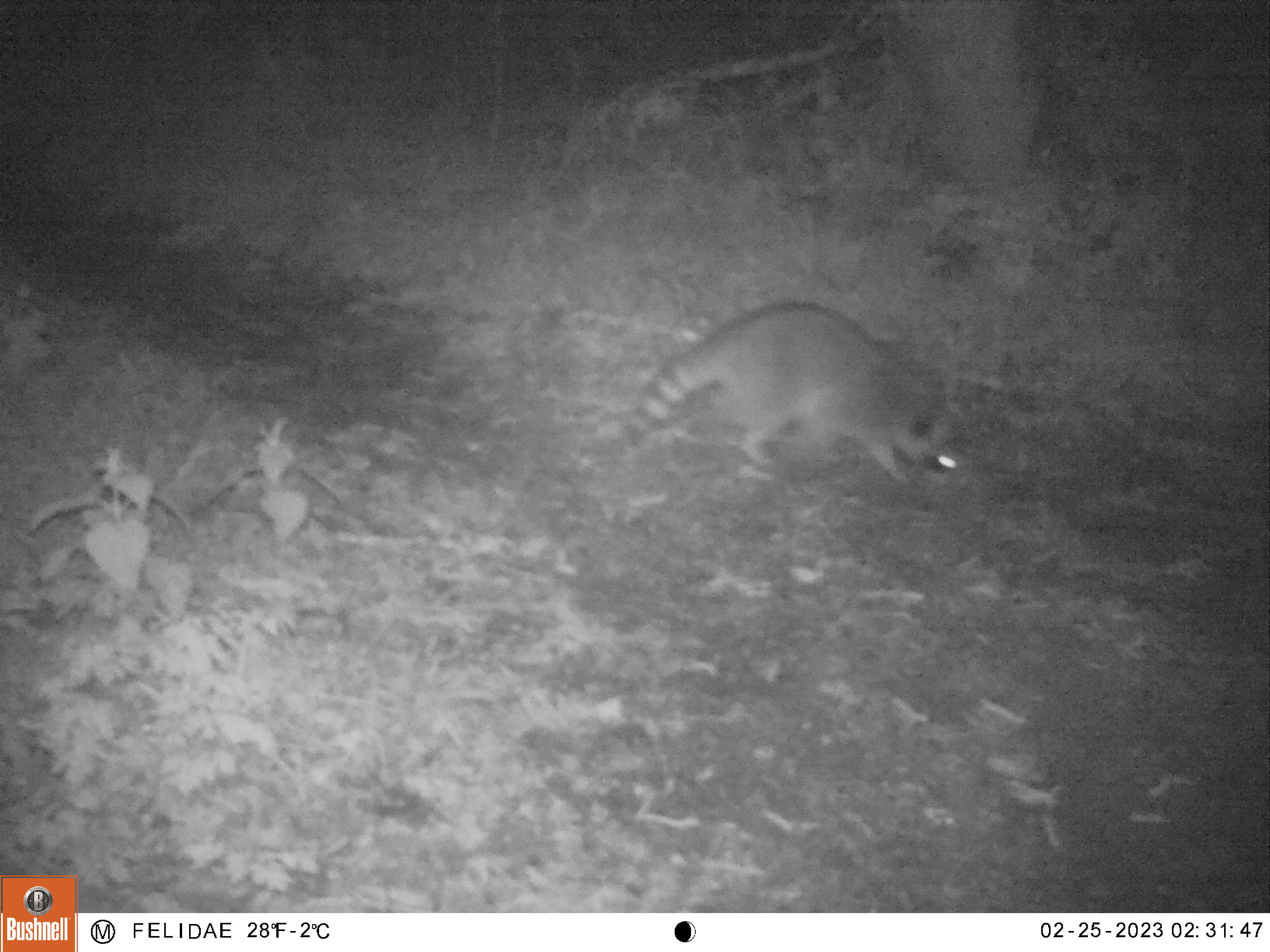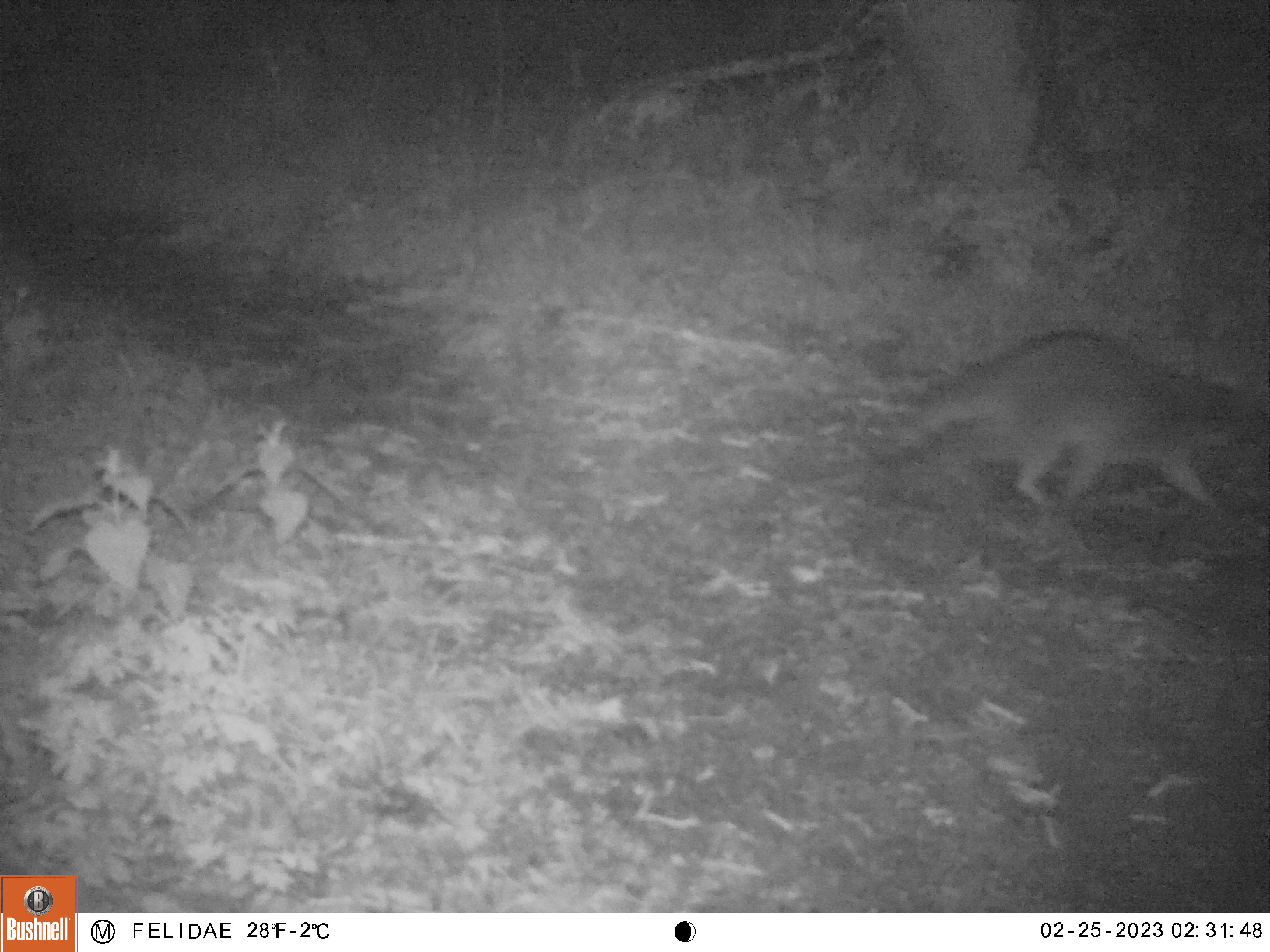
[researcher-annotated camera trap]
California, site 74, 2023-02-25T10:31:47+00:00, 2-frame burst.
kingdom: Animalia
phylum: Chordata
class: Mammalia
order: Carnivora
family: Procyonidae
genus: Procyon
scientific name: Procyon lotor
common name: raccoon